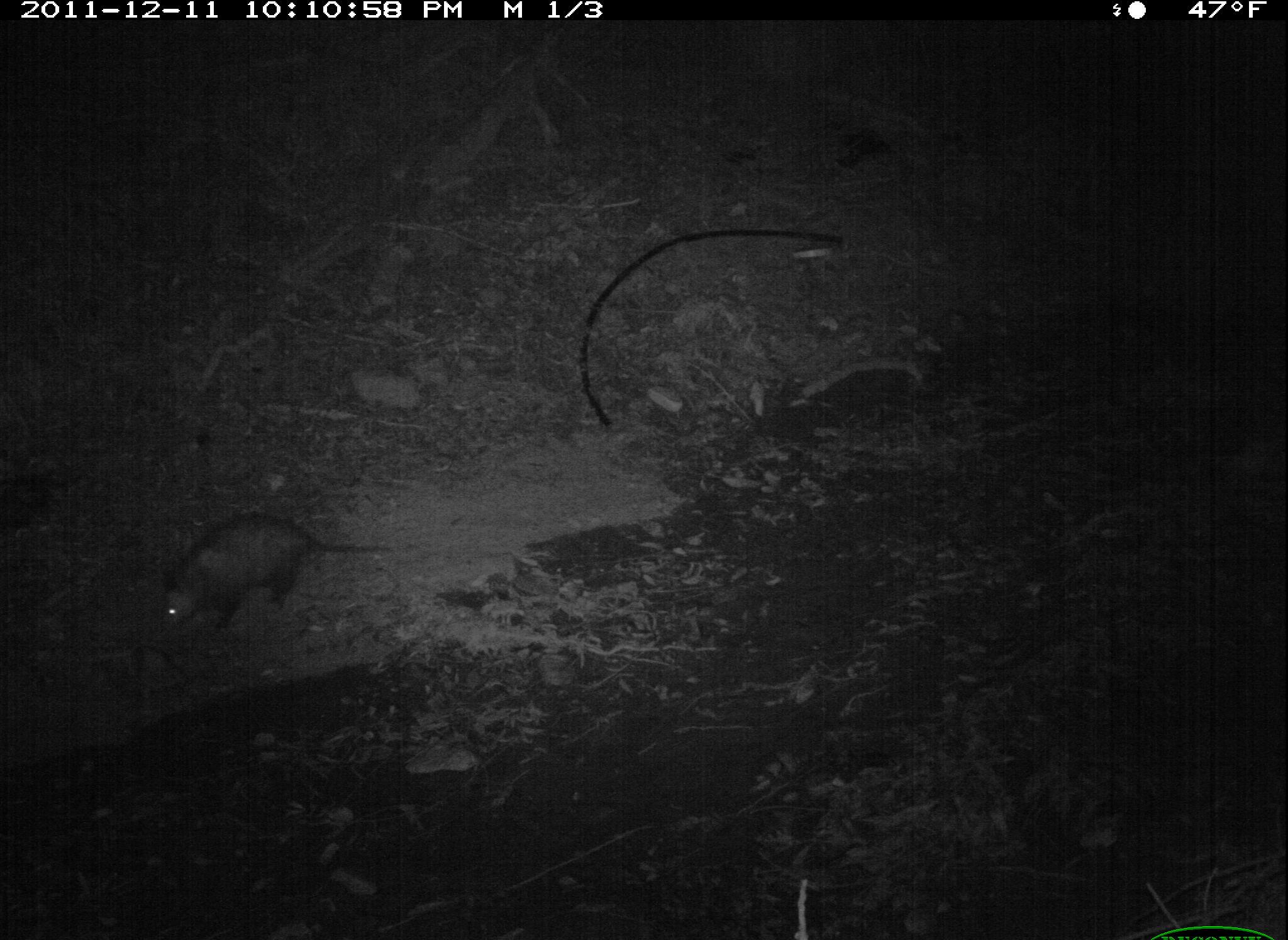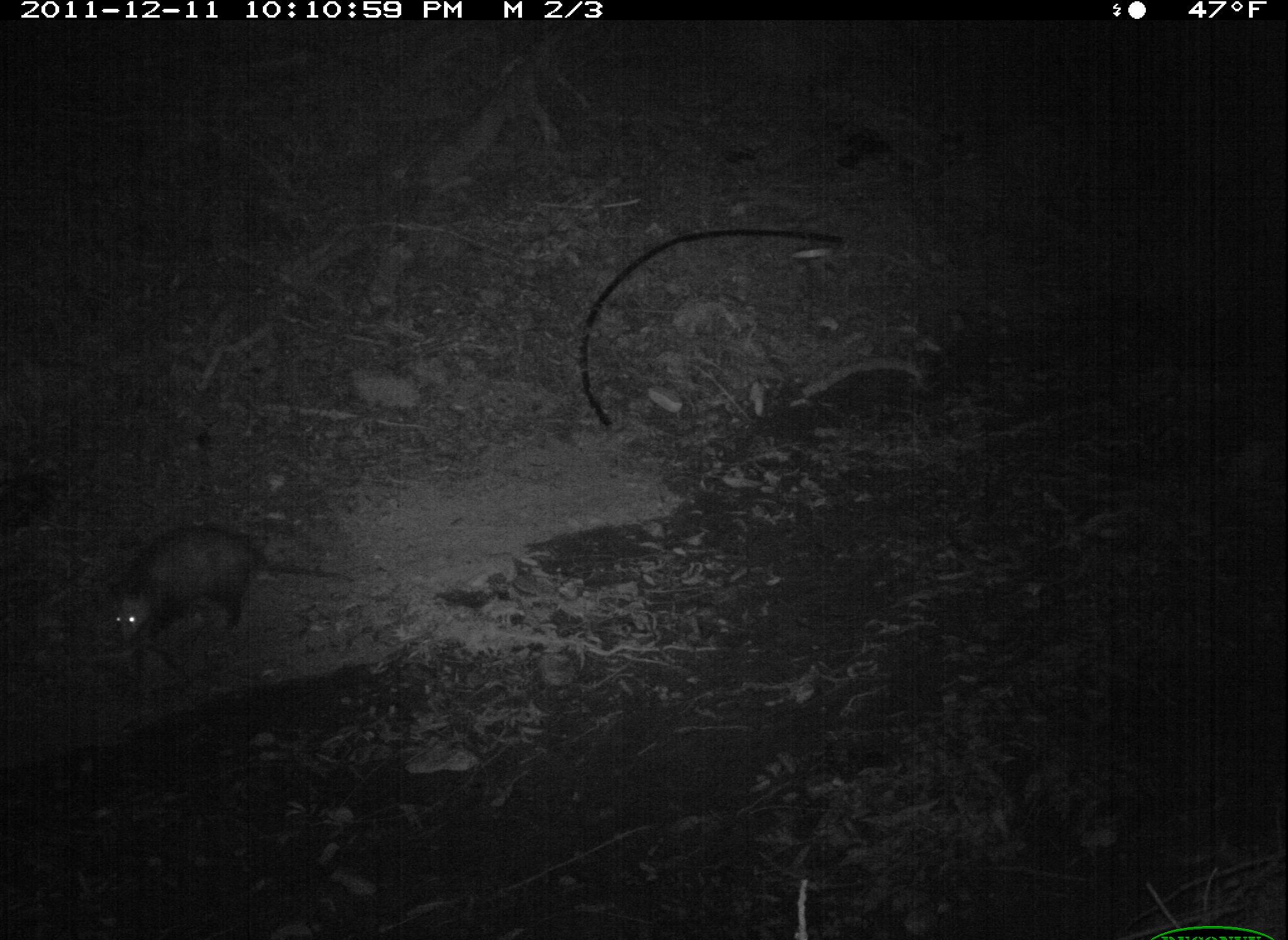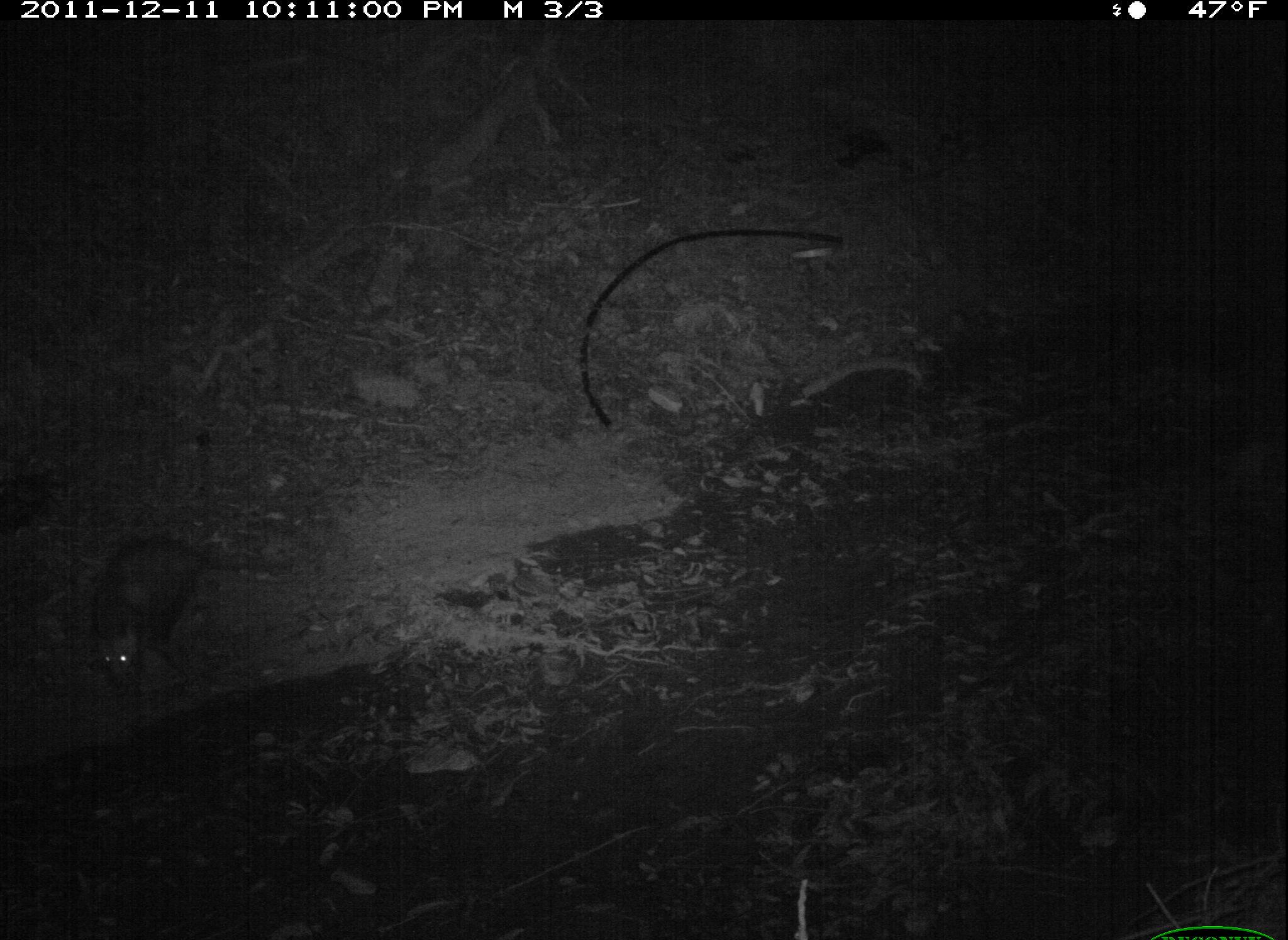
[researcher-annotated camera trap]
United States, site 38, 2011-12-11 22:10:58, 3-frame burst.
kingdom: Animalia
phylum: Chordata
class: Mammalia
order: Didelphimorphia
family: Didelphidae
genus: Didelphis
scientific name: Didelphis virginiana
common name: virginia opossum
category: opossum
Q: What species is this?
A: Opossum (virginia opossum) (Didelphis virginiana).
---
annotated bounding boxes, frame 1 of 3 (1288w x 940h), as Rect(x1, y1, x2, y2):
opossum: Rect(127, 501, 414, 654)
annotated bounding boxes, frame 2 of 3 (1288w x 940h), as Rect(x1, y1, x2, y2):
opossum: Rect(98, 515, 361, 667)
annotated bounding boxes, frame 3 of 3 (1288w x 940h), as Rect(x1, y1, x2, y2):
opossum: Rect(77, 527, 317, 701)